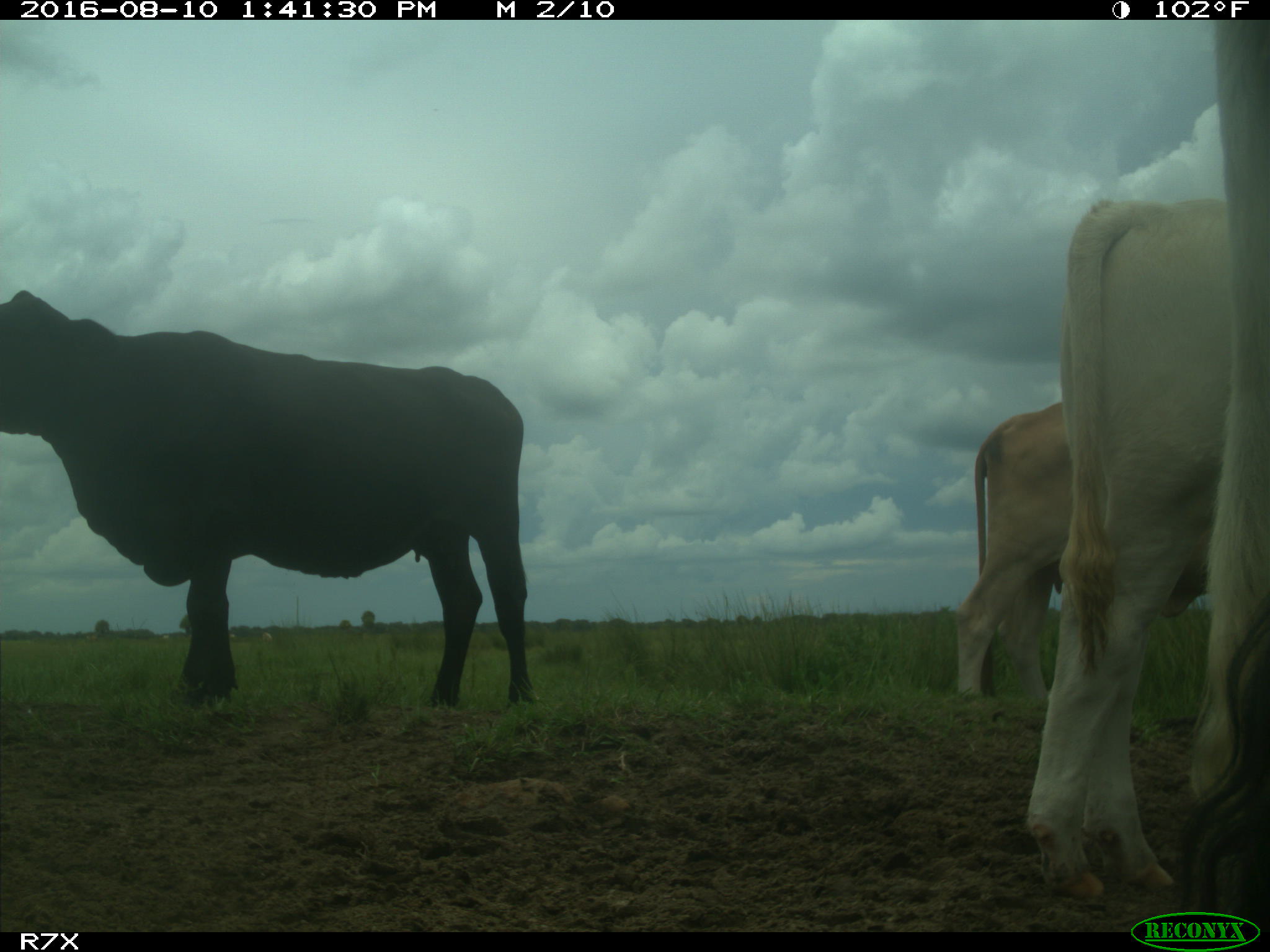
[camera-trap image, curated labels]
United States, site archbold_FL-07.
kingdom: Animalia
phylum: Chordata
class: Mammalia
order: Artiodactyla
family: Bovidae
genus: Bos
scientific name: Bos taurus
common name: domestic cow